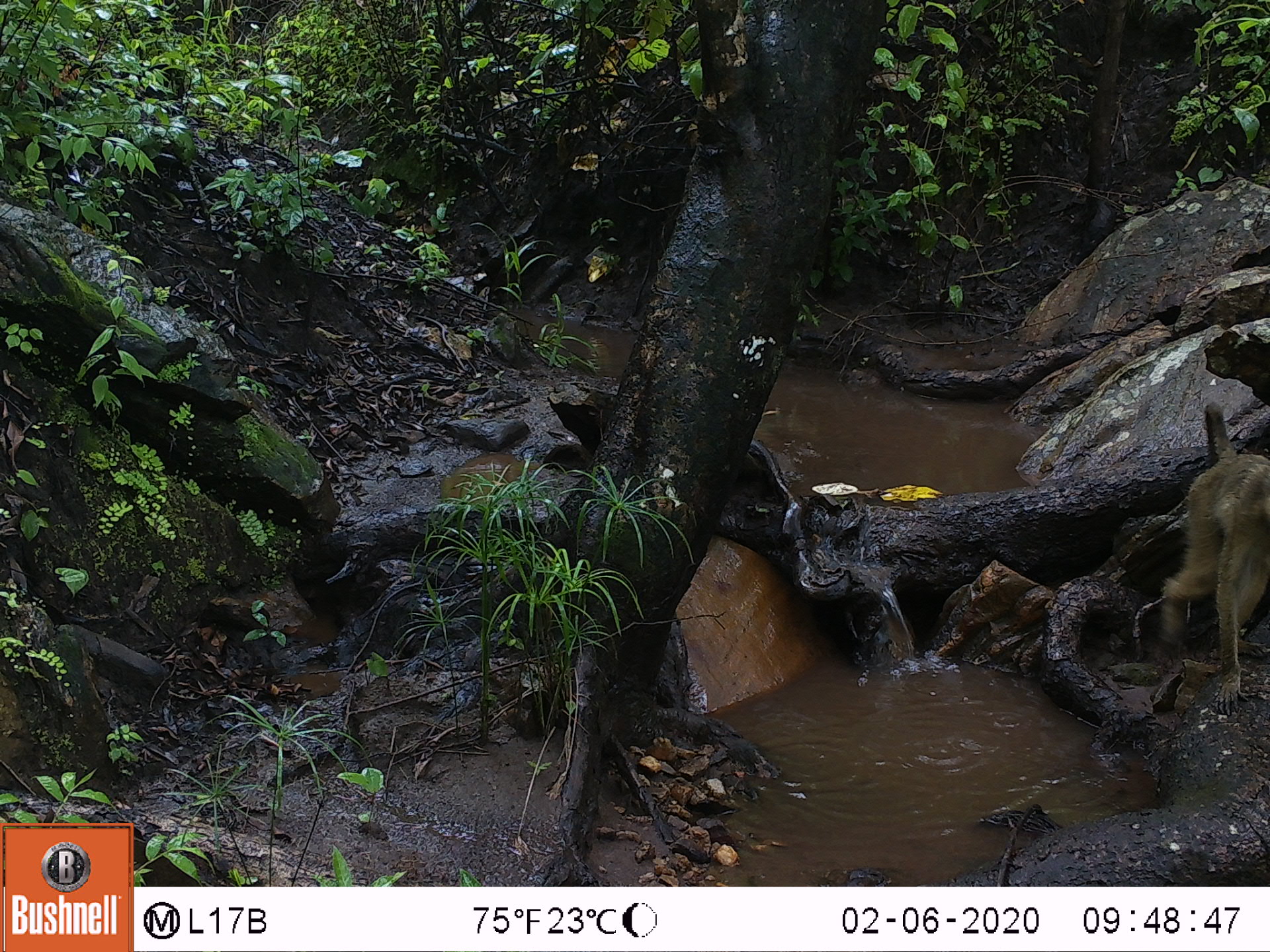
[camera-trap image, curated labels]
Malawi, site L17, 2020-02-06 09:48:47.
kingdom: Animalia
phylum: Chordata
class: Mammalia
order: Primates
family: Cercopithecidae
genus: Papio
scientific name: Papio cynocephalus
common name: yellow baboon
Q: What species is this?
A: Yellow baboon (Papio cynocephalus).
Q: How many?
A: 1.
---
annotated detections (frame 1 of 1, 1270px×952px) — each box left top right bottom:
yellow baboon: 1160 397 1266 712